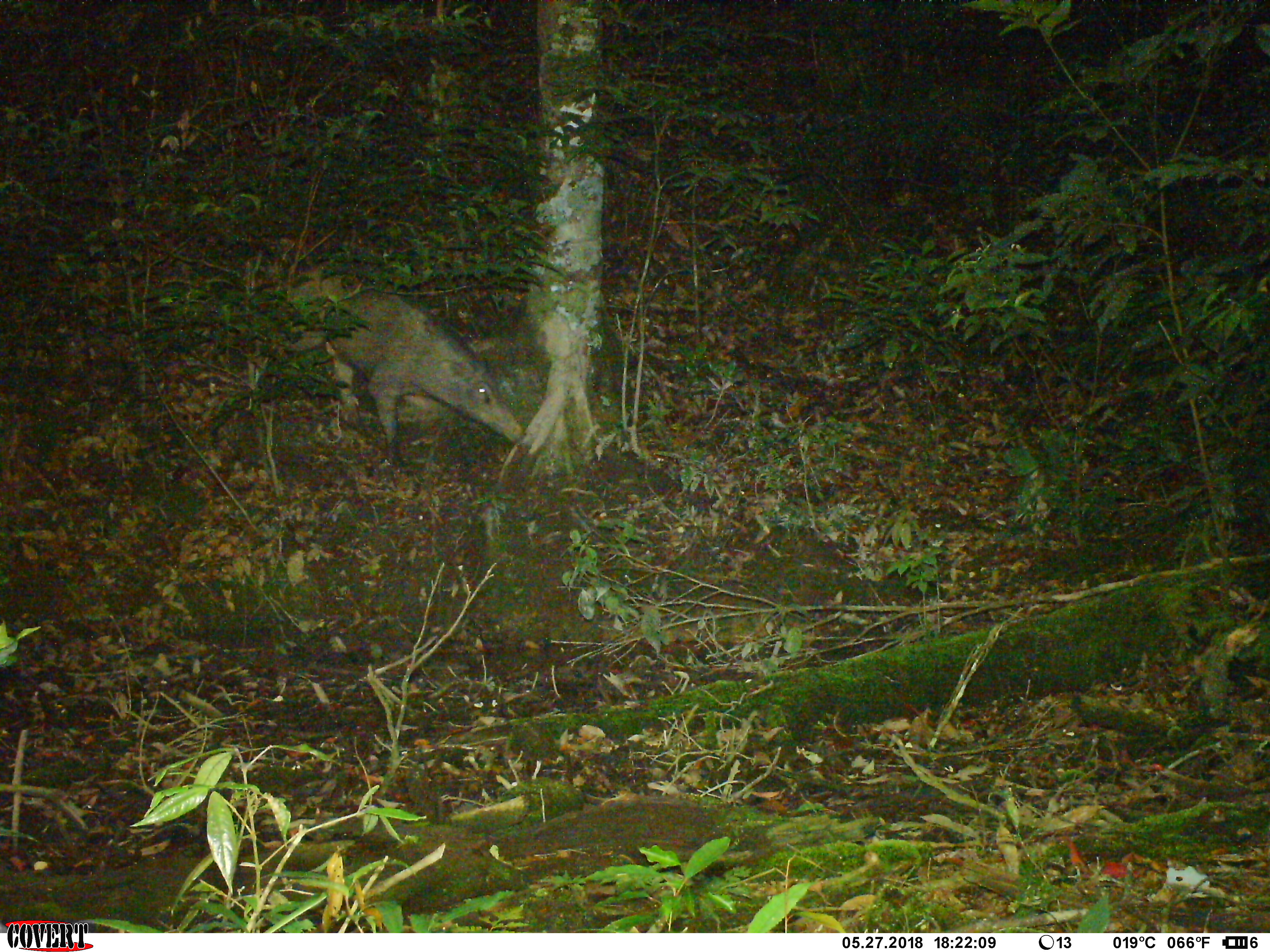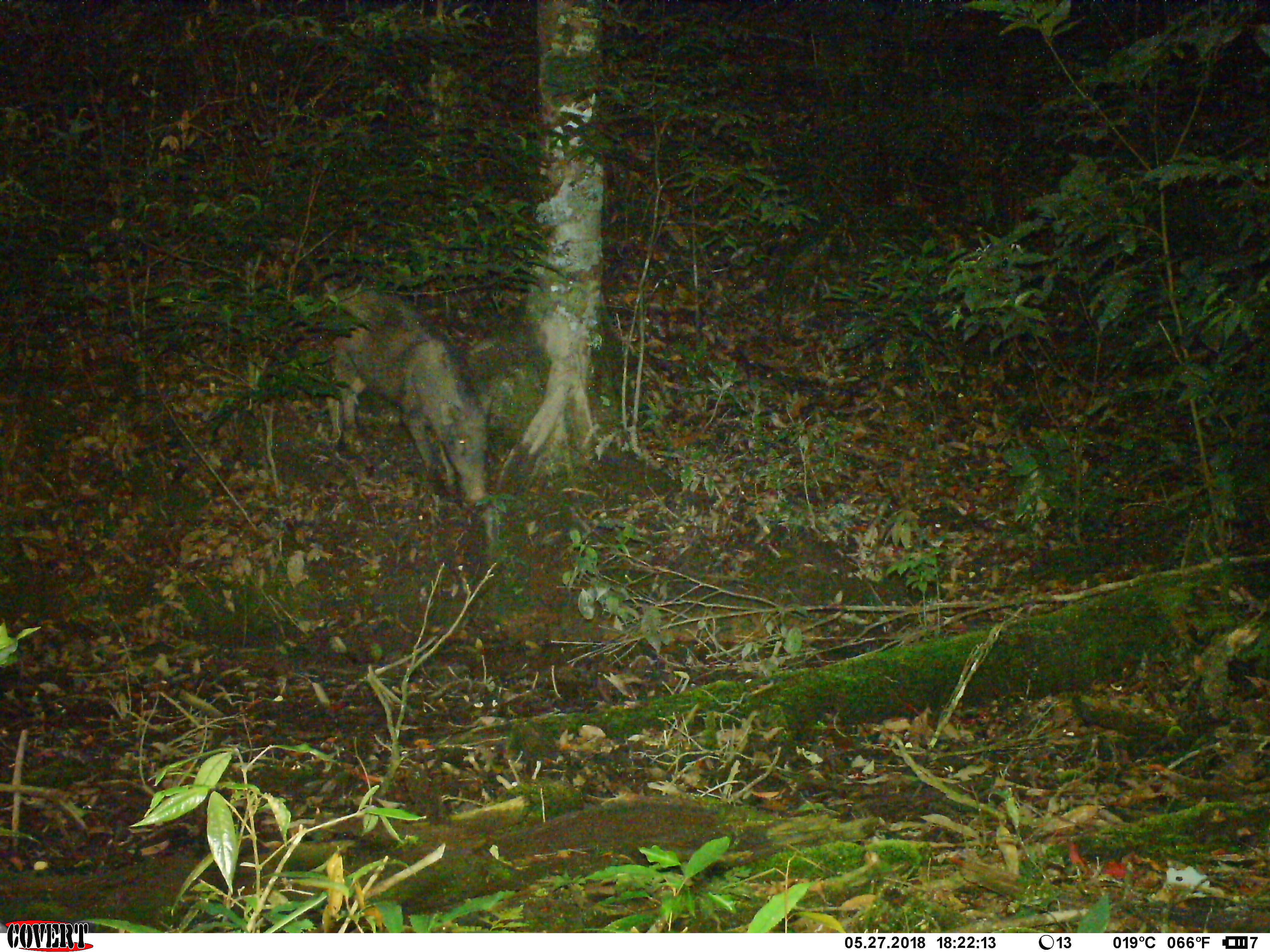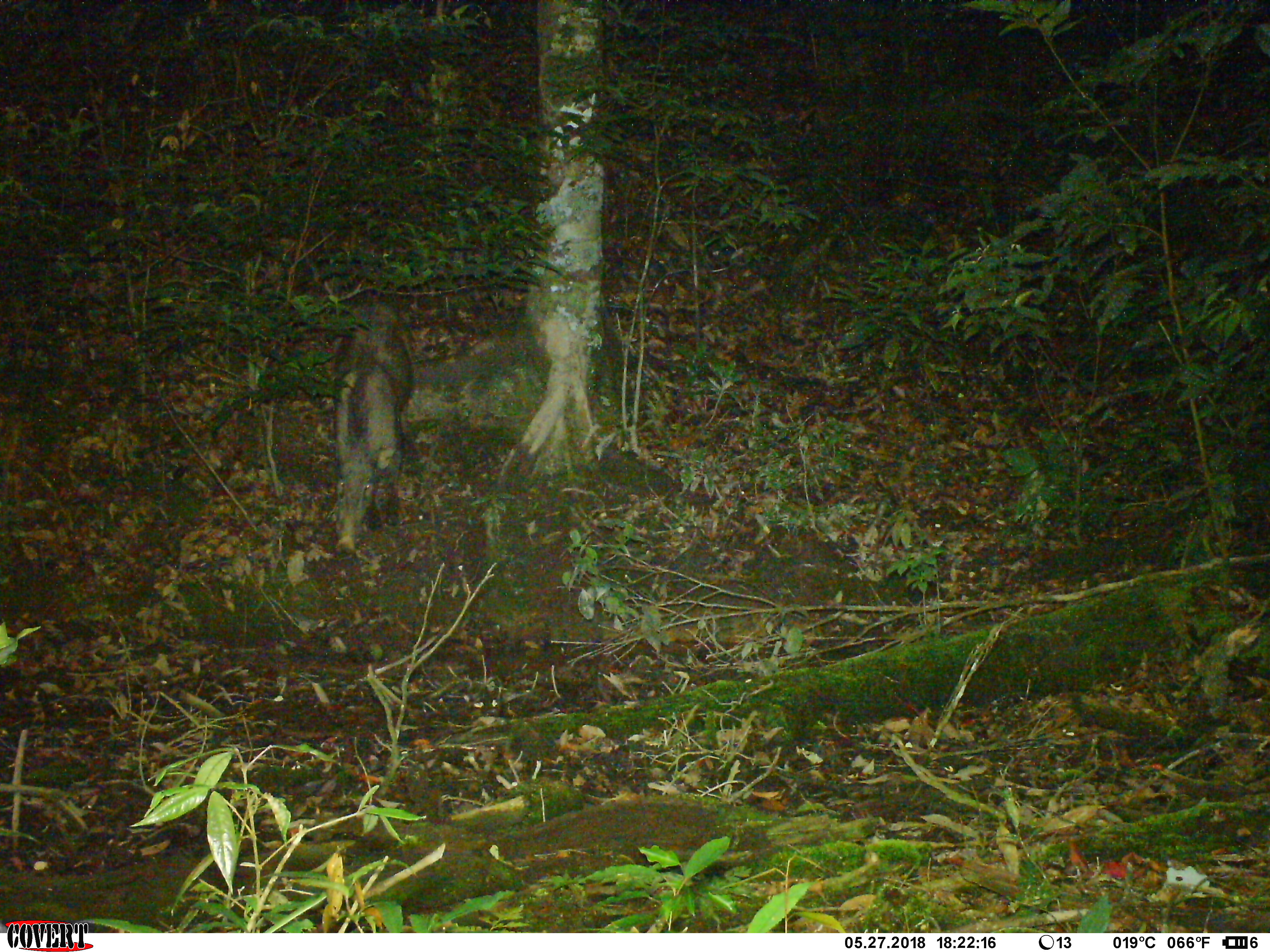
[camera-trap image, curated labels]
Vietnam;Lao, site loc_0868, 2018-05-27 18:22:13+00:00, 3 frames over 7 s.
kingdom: Animalia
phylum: Chordata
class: Mammalia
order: Artiodactyla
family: Suidae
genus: Sus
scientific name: Sus scrofa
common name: eurasian wild pig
Eurasian wild pig (Sus scrofa). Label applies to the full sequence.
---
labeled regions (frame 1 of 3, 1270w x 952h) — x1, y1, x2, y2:
eurasian wild pig: 285, 286, 527, 466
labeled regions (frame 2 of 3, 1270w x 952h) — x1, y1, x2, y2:
eurasian wild pig: 325, 280, 492, 507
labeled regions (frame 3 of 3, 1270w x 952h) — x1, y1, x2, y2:
eurasian wild pig: 313, 301, 416, 562